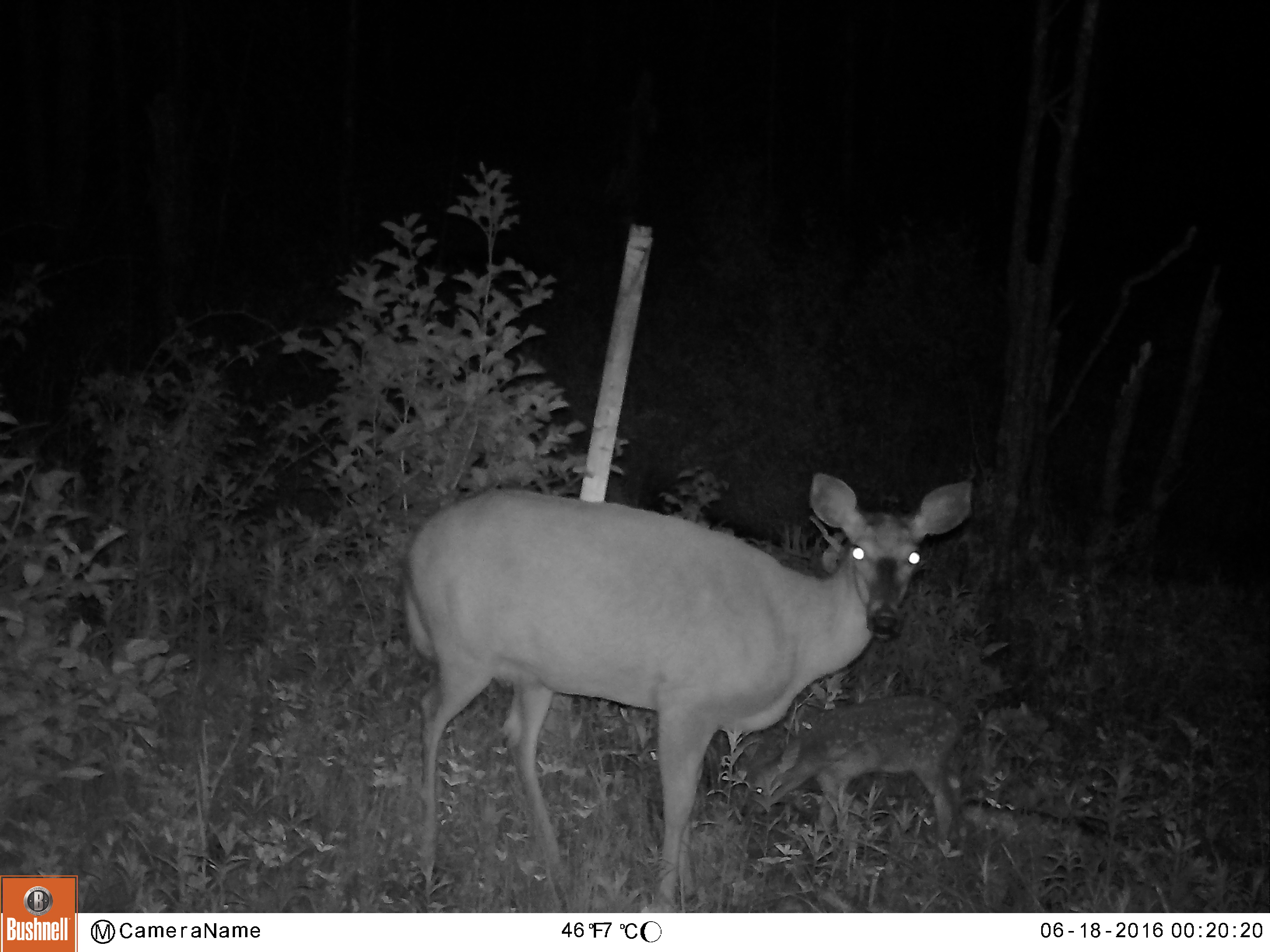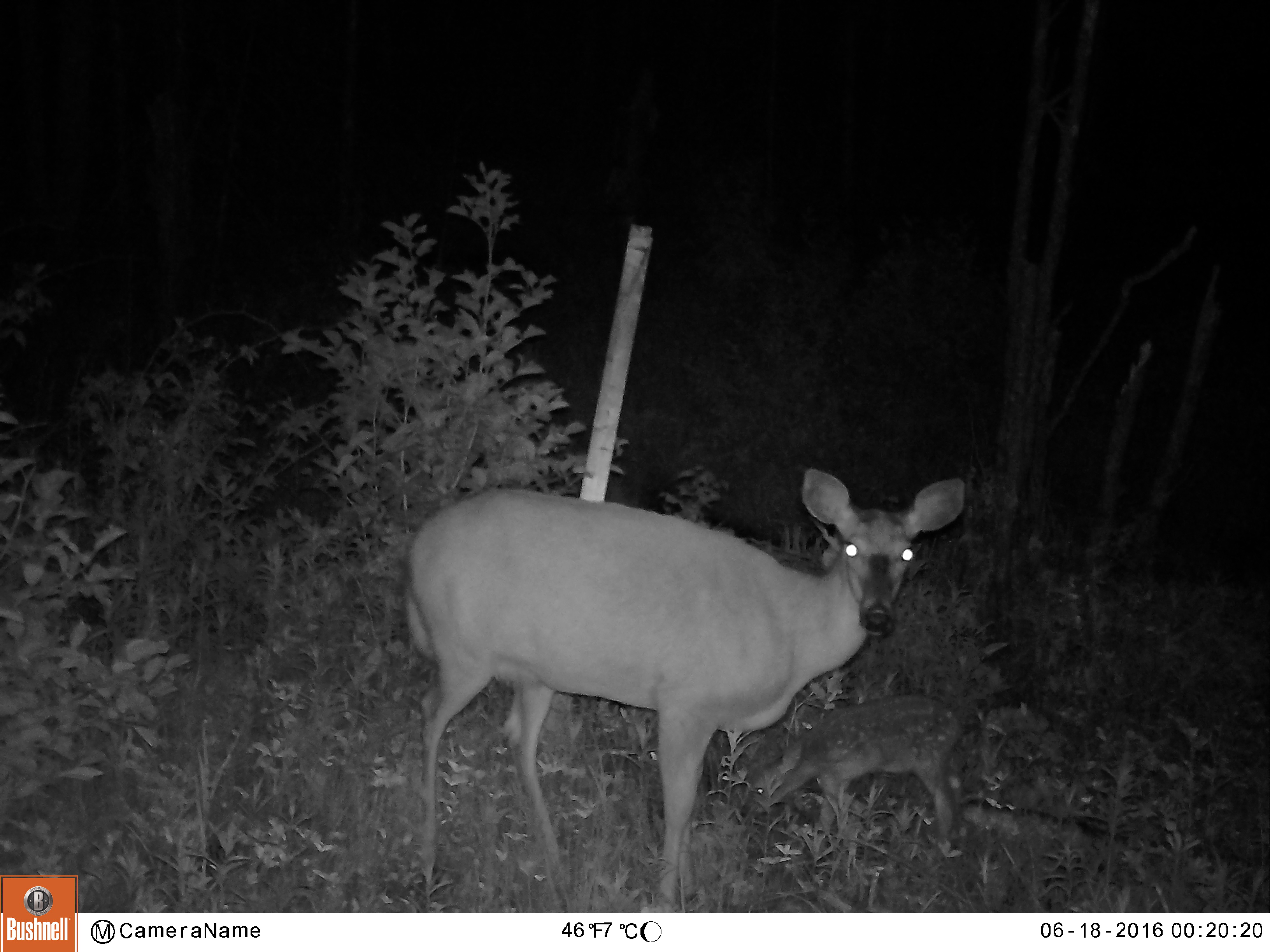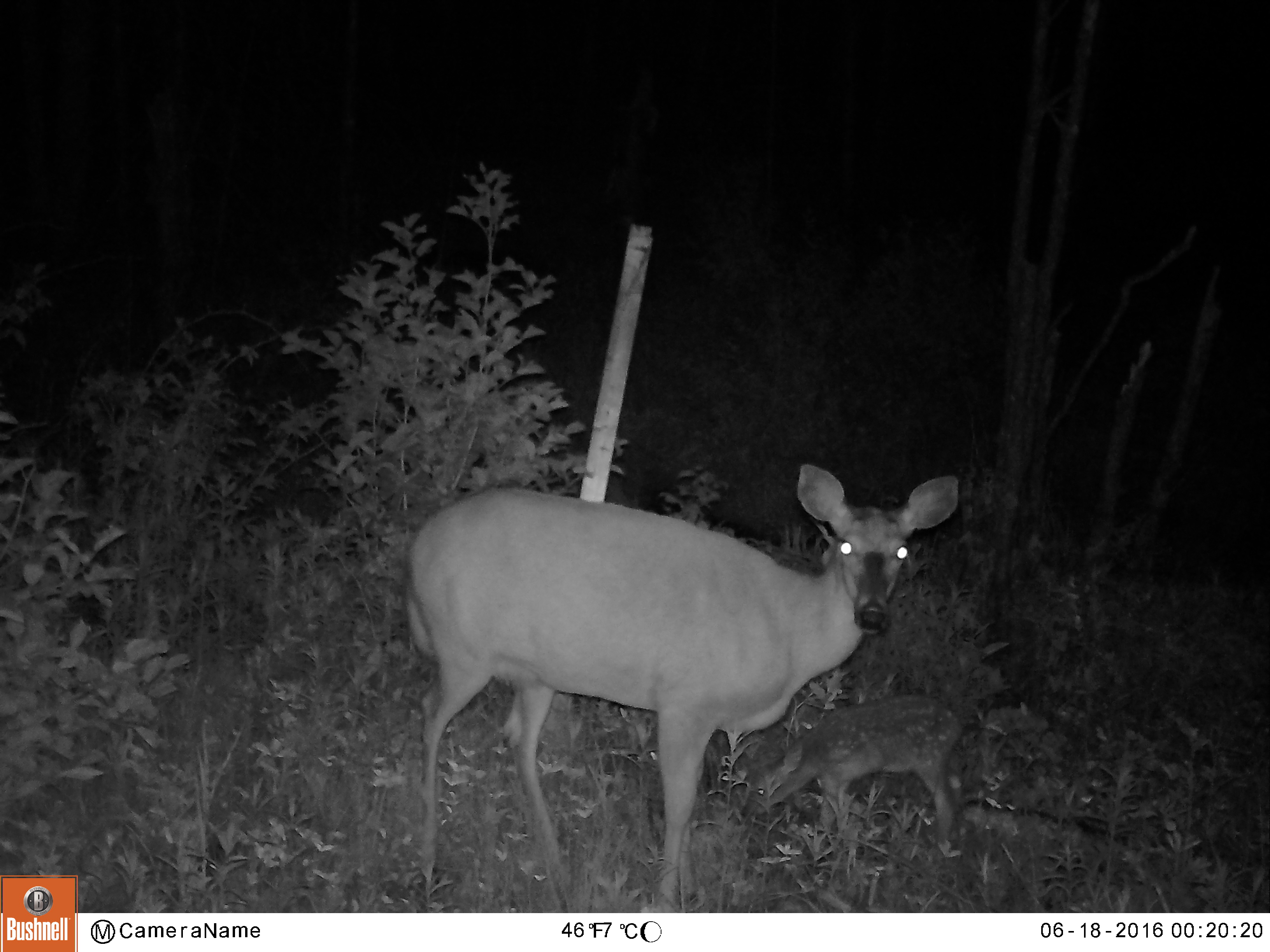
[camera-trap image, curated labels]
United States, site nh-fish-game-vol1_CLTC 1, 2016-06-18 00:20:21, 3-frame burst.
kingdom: Animalia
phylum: Chordata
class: Mammalia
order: Artiodactyla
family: Cervidae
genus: Odocoileus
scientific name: Odocoileus virginianus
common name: white-tailed deer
White-tailed deer (Odocoileus virginianus).